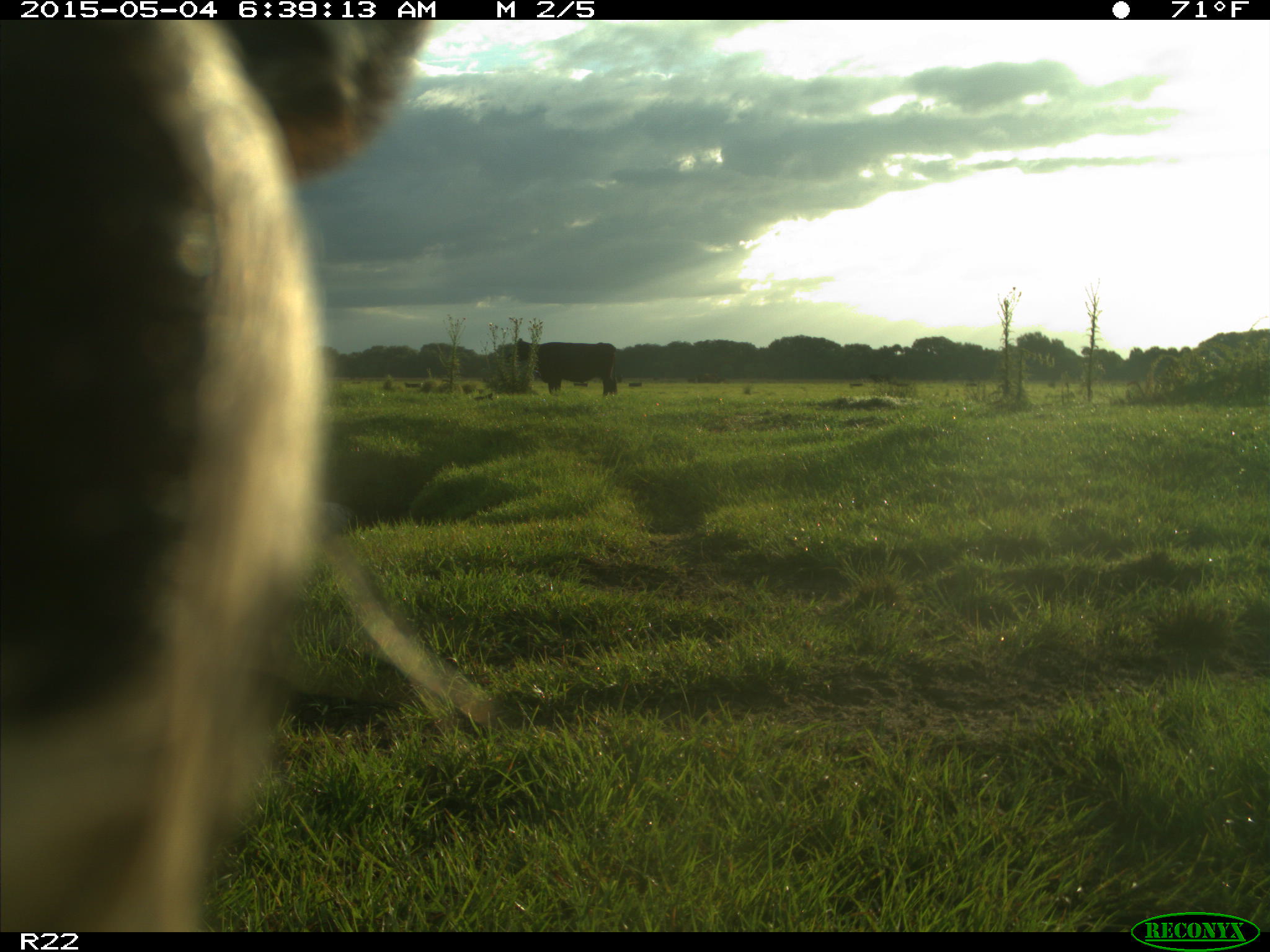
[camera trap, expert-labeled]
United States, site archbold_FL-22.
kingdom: Animalia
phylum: Chordata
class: Mammalia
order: Artiodactyla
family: Bovidae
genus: Bos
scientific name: Bos taurus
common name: domestic cow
Bos taurus (domestic cow).